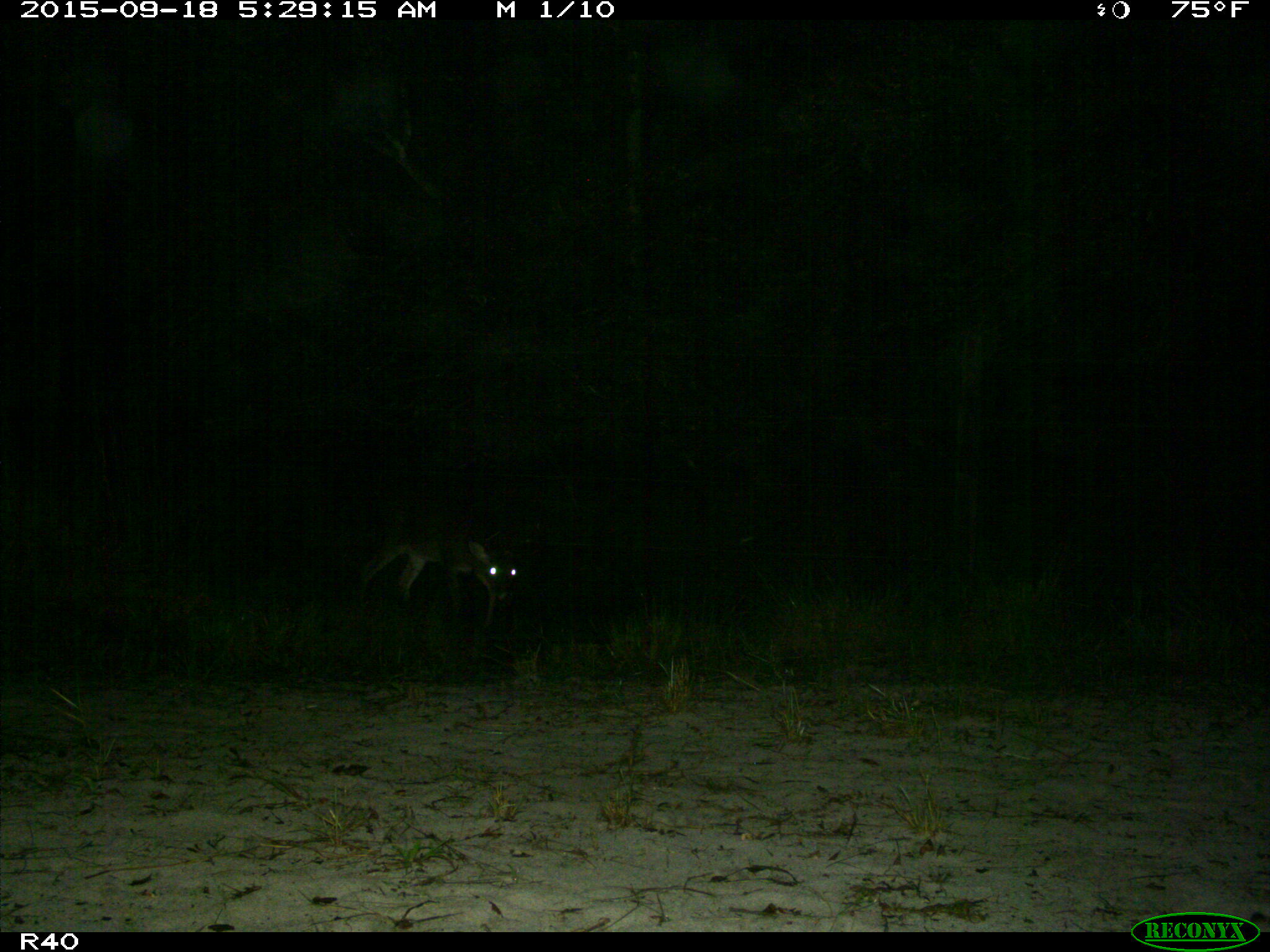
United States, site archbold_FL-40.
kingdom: Animalia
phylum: Chordata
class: Mammalia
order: Artiodactyla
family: Cervidae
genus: Odocoileus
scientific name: Odocoileus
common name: deer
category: unidentified deer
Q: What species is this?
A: Unidentified deer (deer) (Odocoileus).